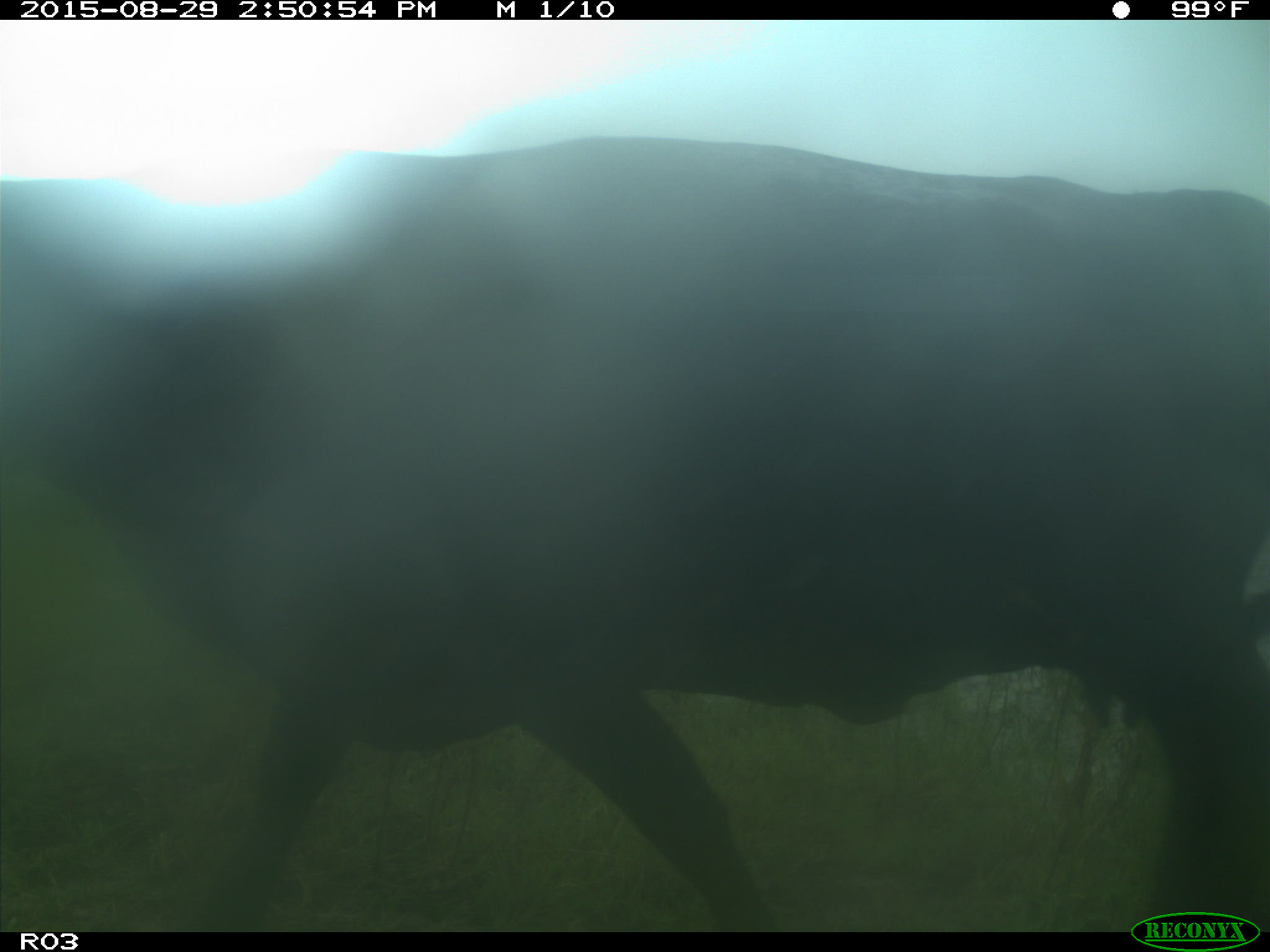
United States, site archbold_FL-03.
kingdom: Animalia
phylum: Chordata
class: Mammalia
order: Artiodactyla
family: Bovidae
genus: Bos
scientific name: Bos taurus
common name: domestic cow